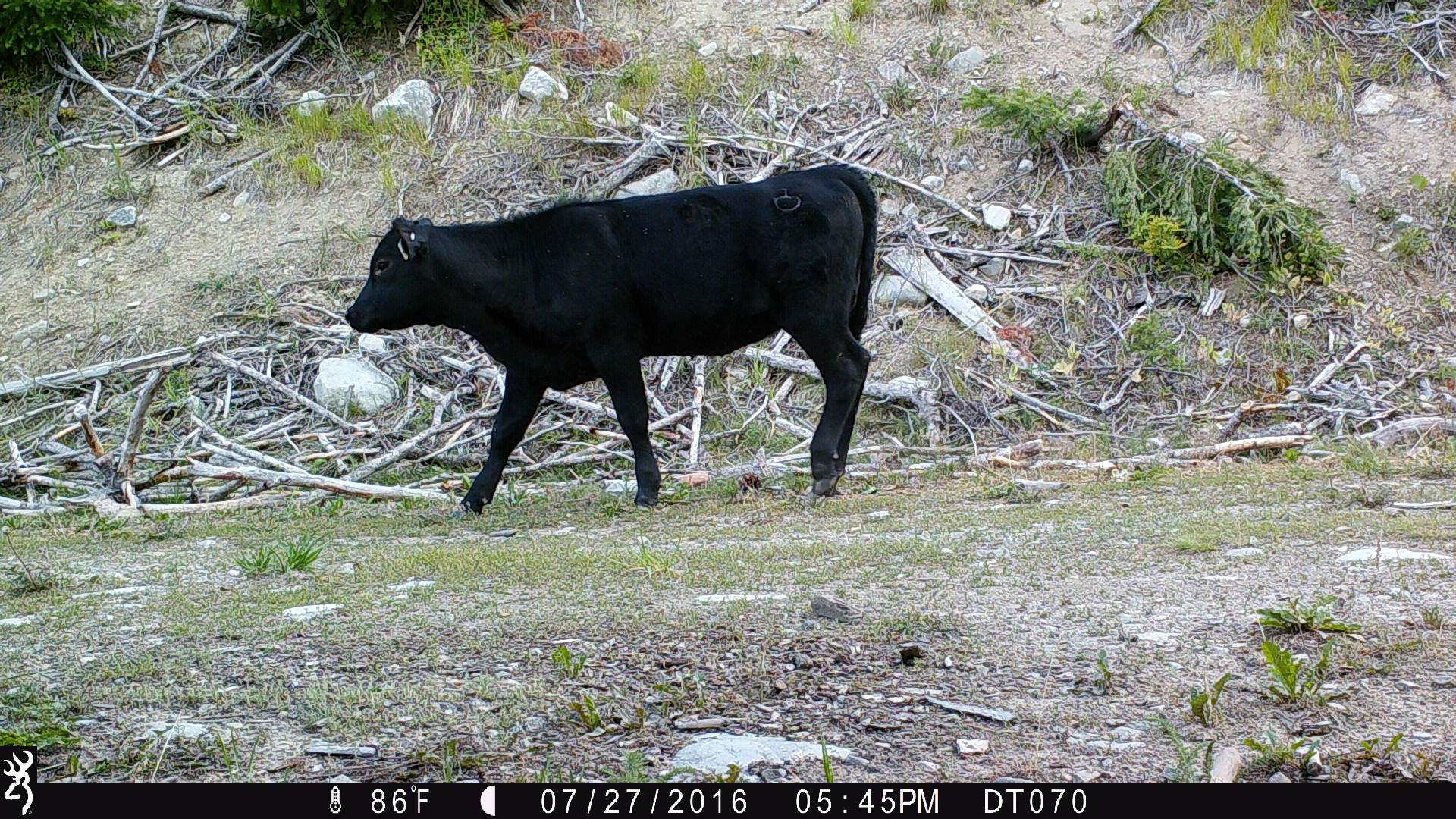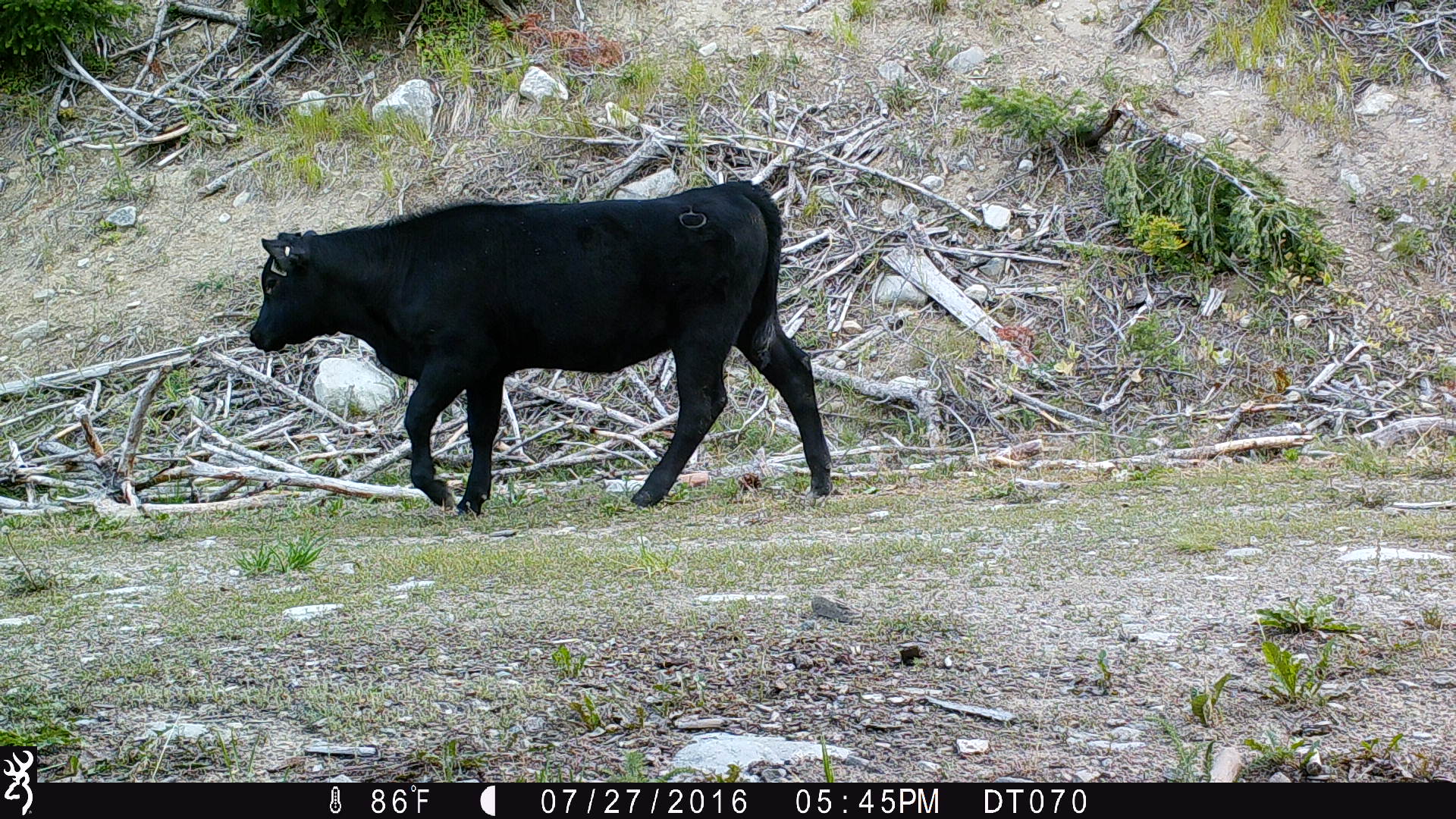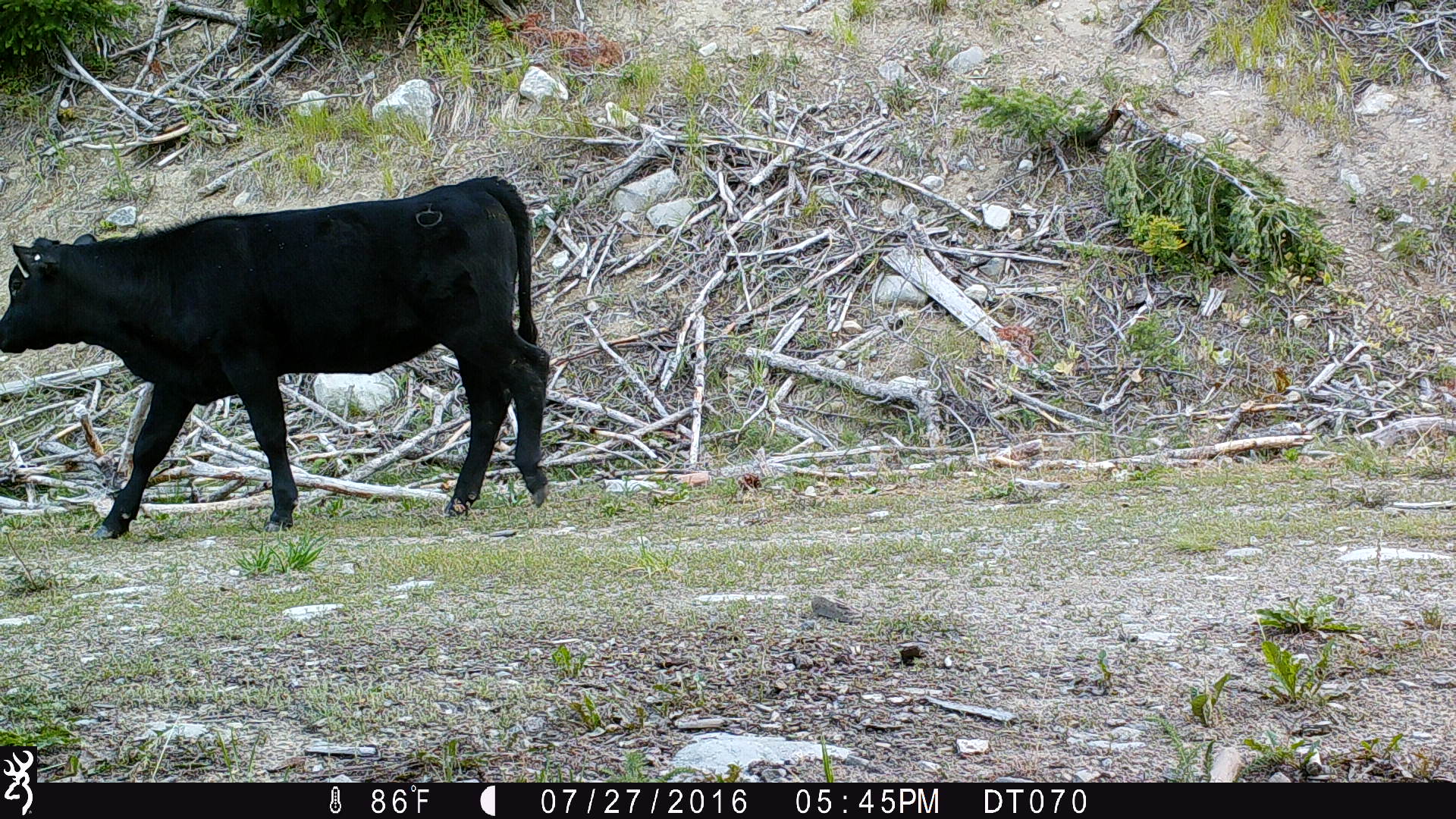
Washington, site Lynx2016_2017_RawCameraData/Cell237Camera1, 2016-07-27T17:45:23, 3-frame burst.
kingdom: Animalia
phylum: Chordata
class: Mammalia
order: Artiodactyla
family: Bovidae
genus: Bos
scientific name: Bos taurus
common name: domestic cattle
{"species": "domestic cattle (Bos taurus)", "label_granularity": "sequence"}